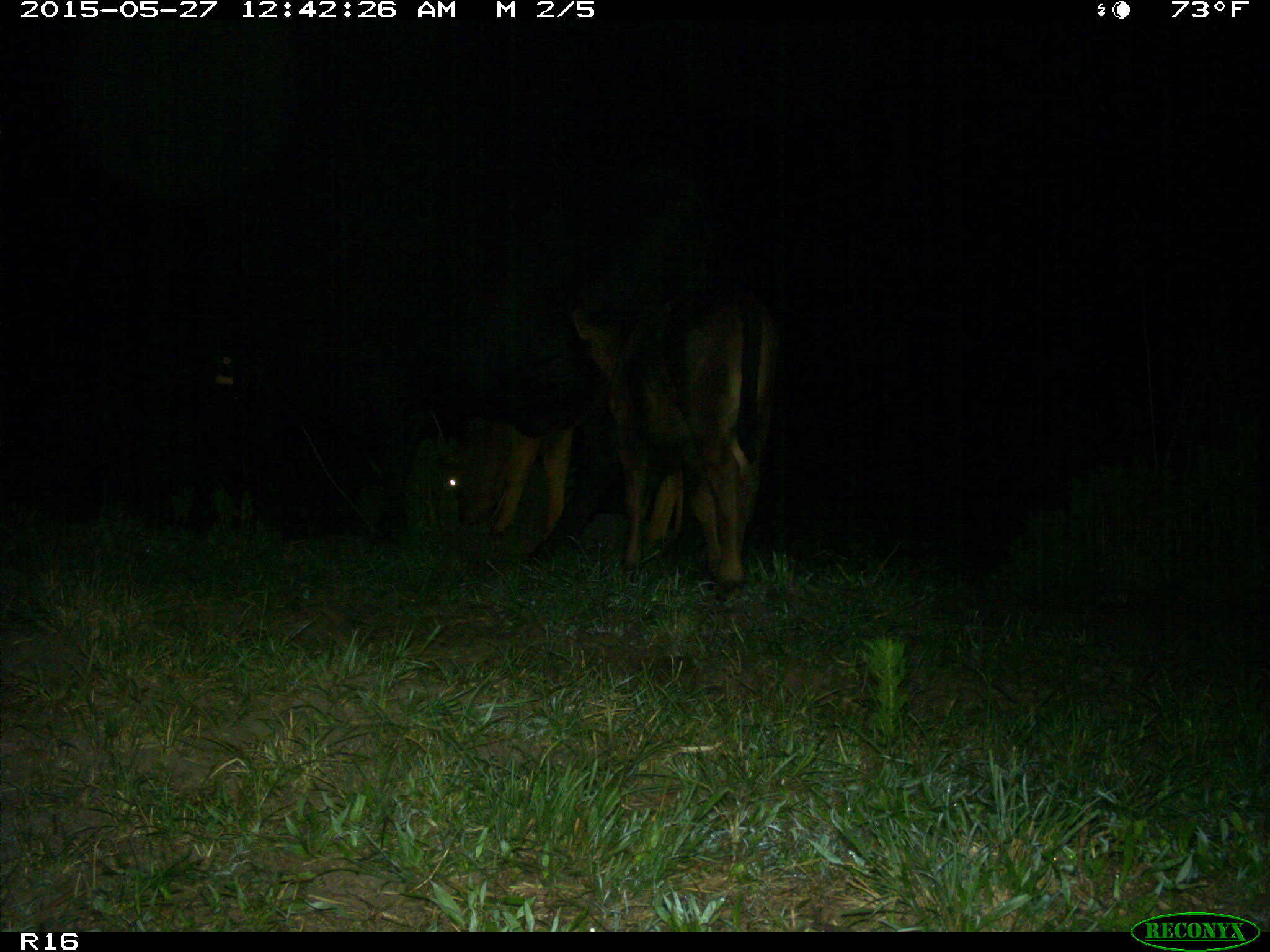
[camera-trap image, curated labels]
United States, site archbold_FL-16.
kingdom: Animalia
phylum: Chordata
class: Mammalia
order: Artiodactyla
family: Bovidae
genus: Bos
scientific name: Bos taurus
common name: domestic cow